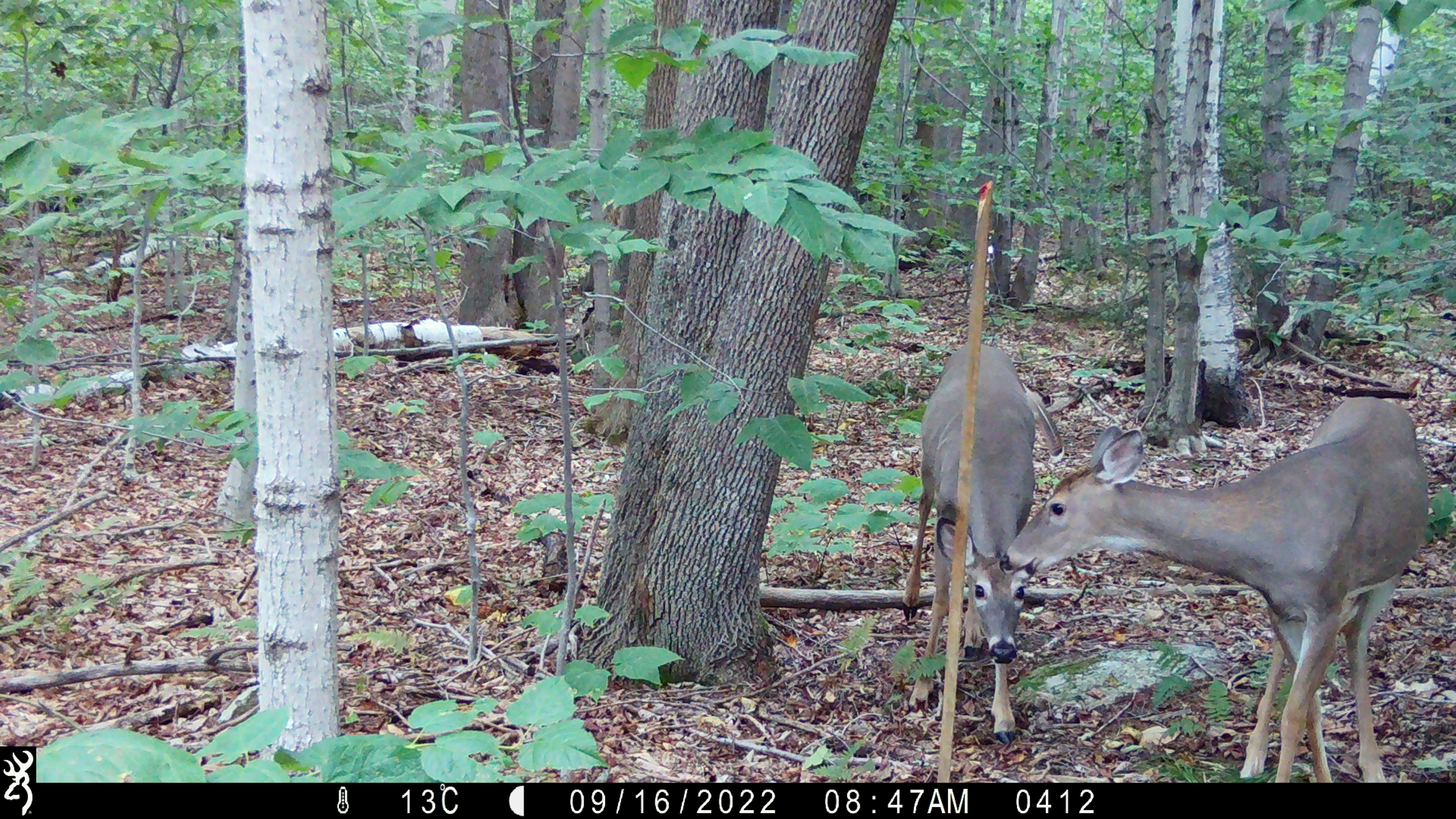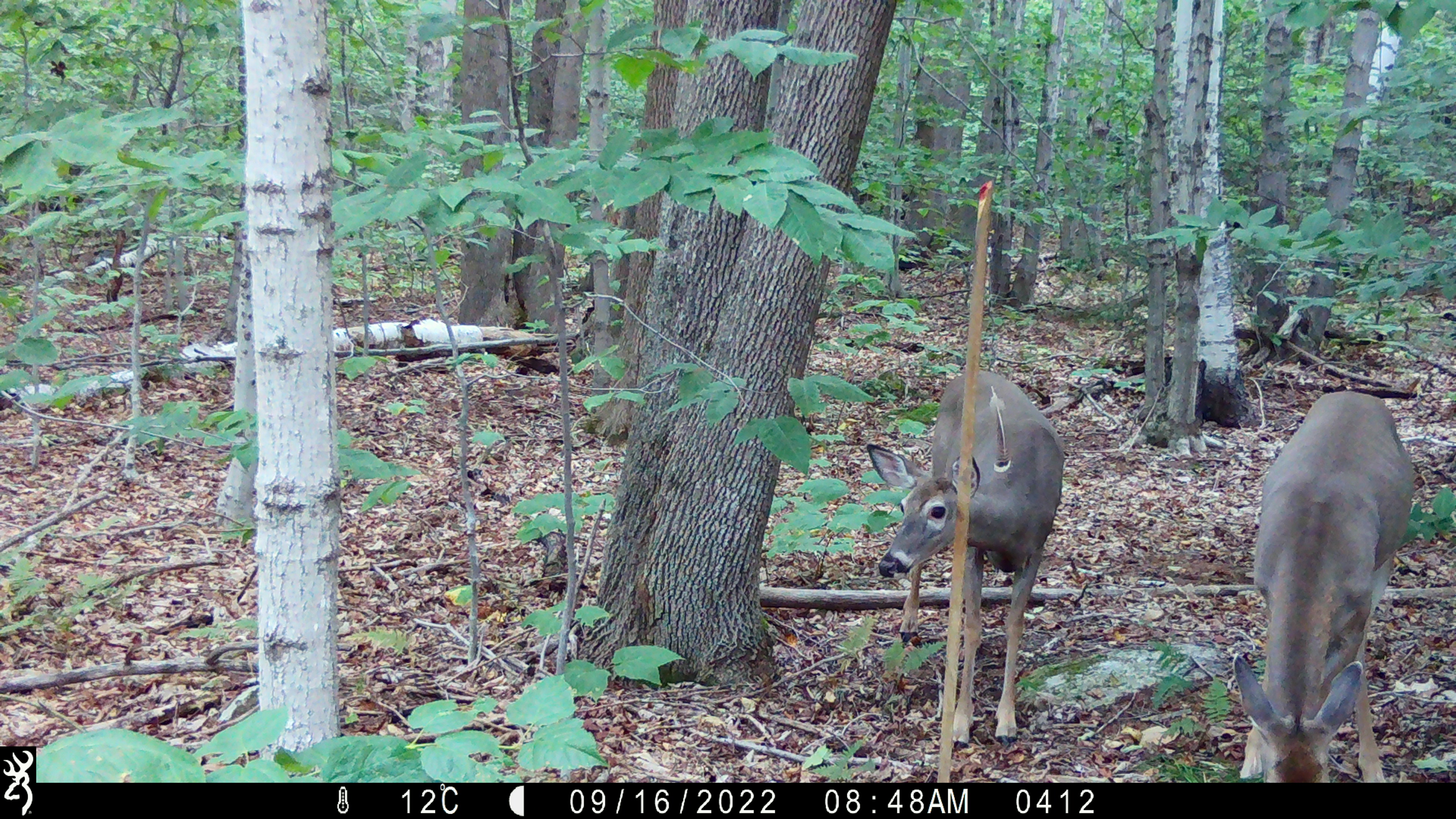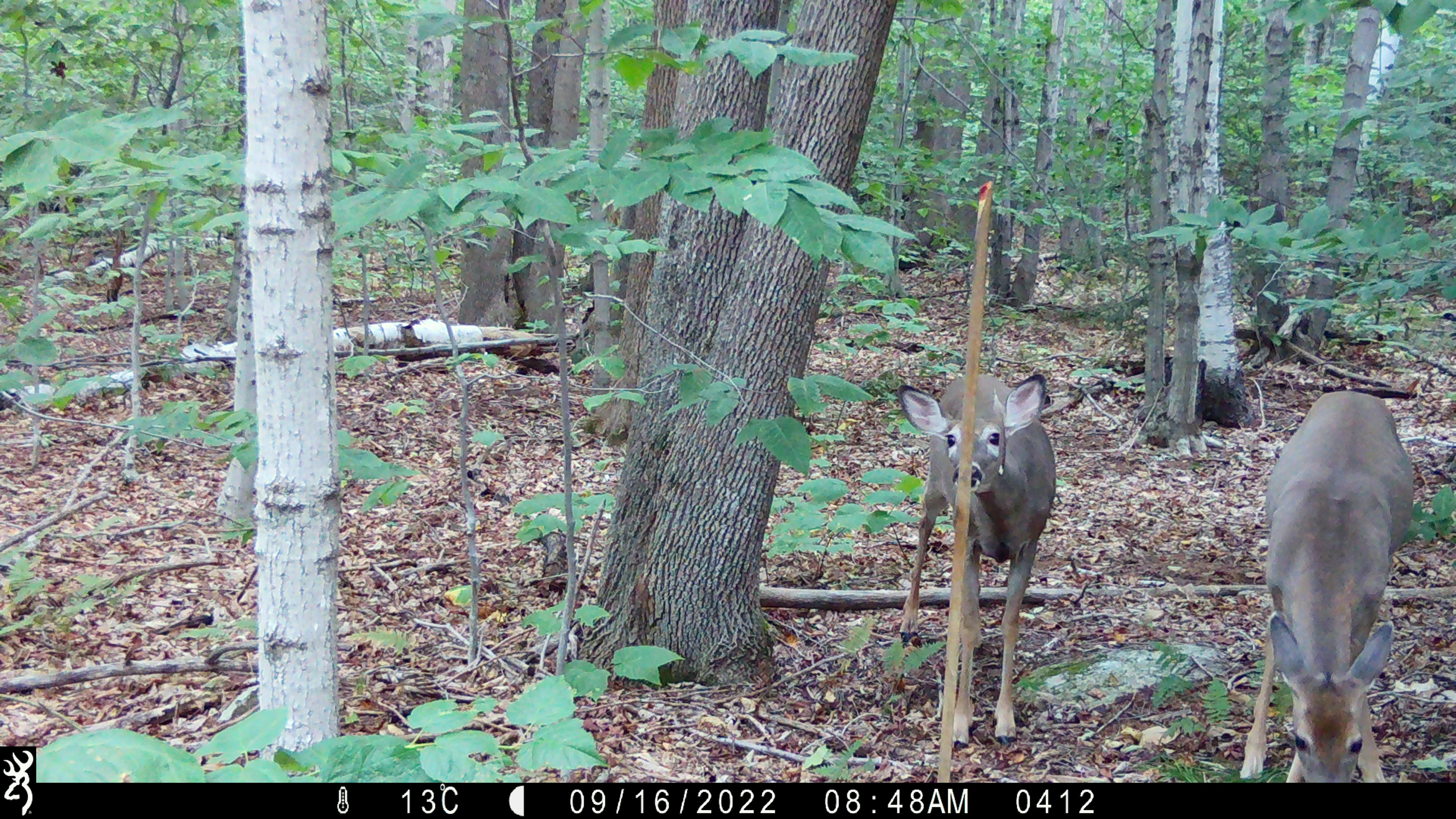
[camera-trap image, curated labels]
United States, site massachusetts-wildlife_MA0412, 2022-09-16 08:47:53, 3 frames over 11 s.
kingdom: Animalia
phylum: Chordata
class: Mammalia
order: Artiodactyla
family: Cervidae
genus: Odocoileus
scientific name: Odocoileus virginianus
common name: white-tailed deer